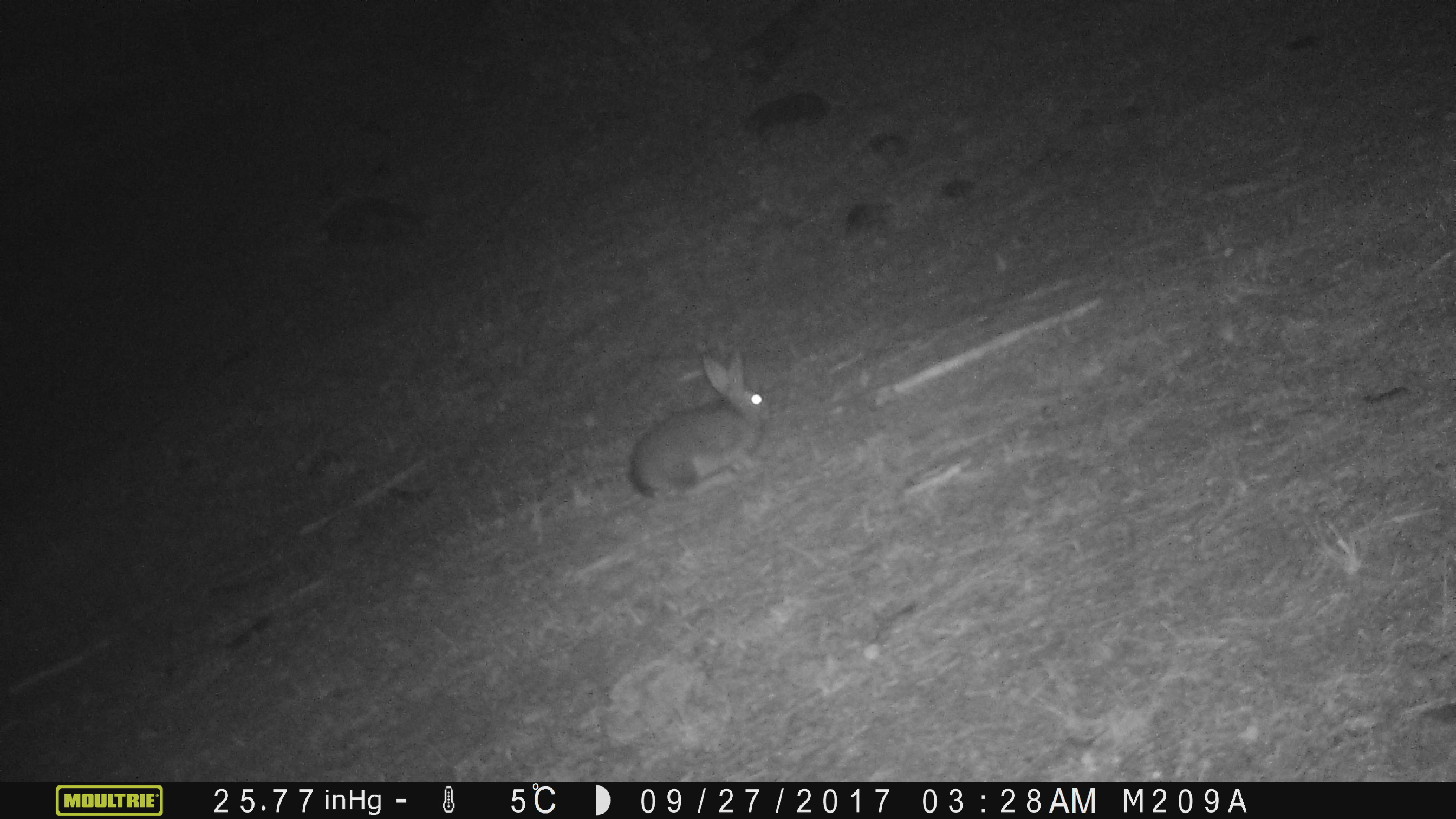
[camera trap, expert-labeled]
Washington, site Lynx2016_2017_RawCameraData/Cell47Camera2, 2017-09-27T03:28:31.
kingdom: Animalia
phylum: Chordata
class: Mammalia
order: Lagomorpha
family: Leporidae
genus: Lepus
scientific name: Lepus americanus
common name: snowshoe hare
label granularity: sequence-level